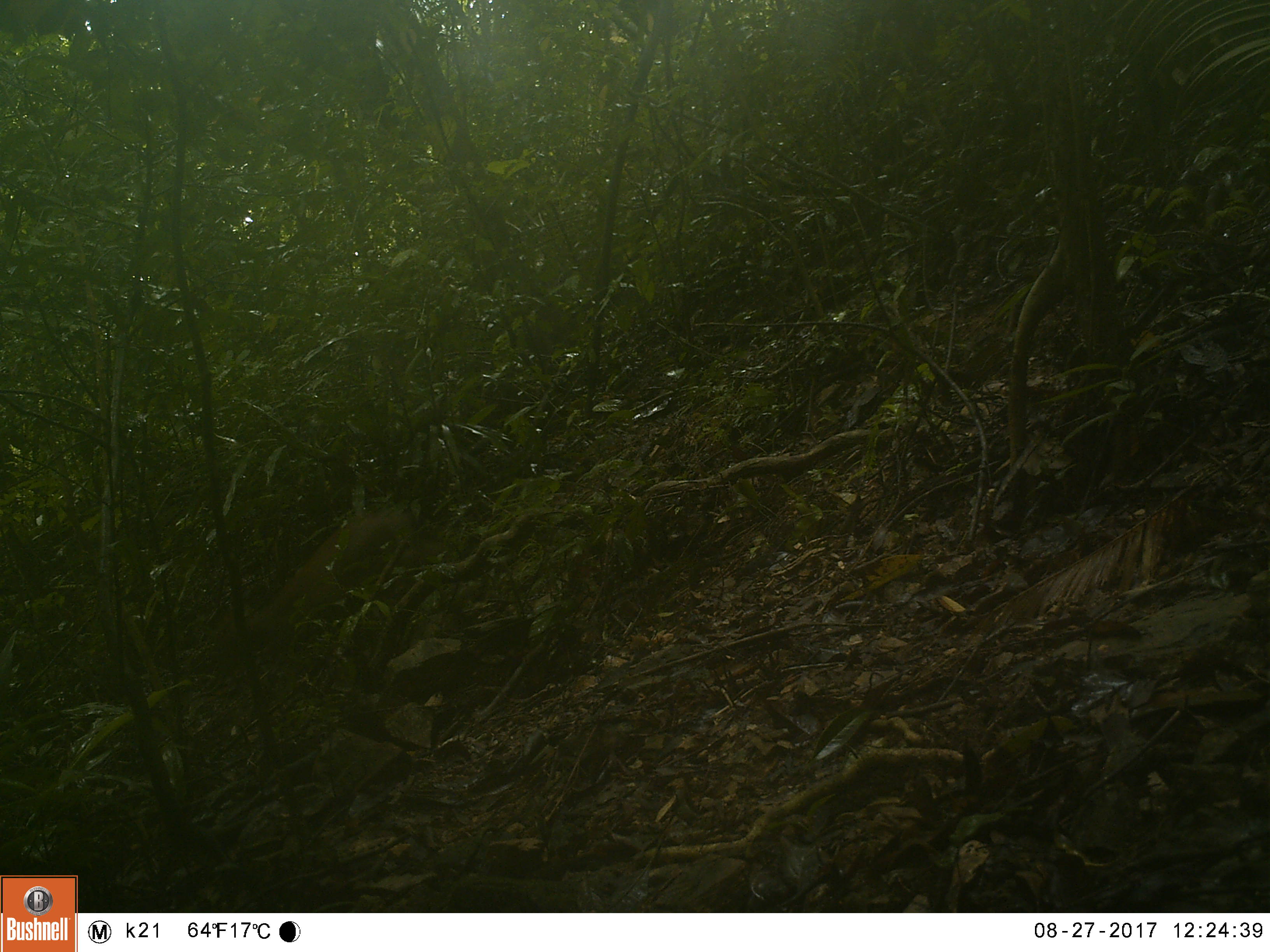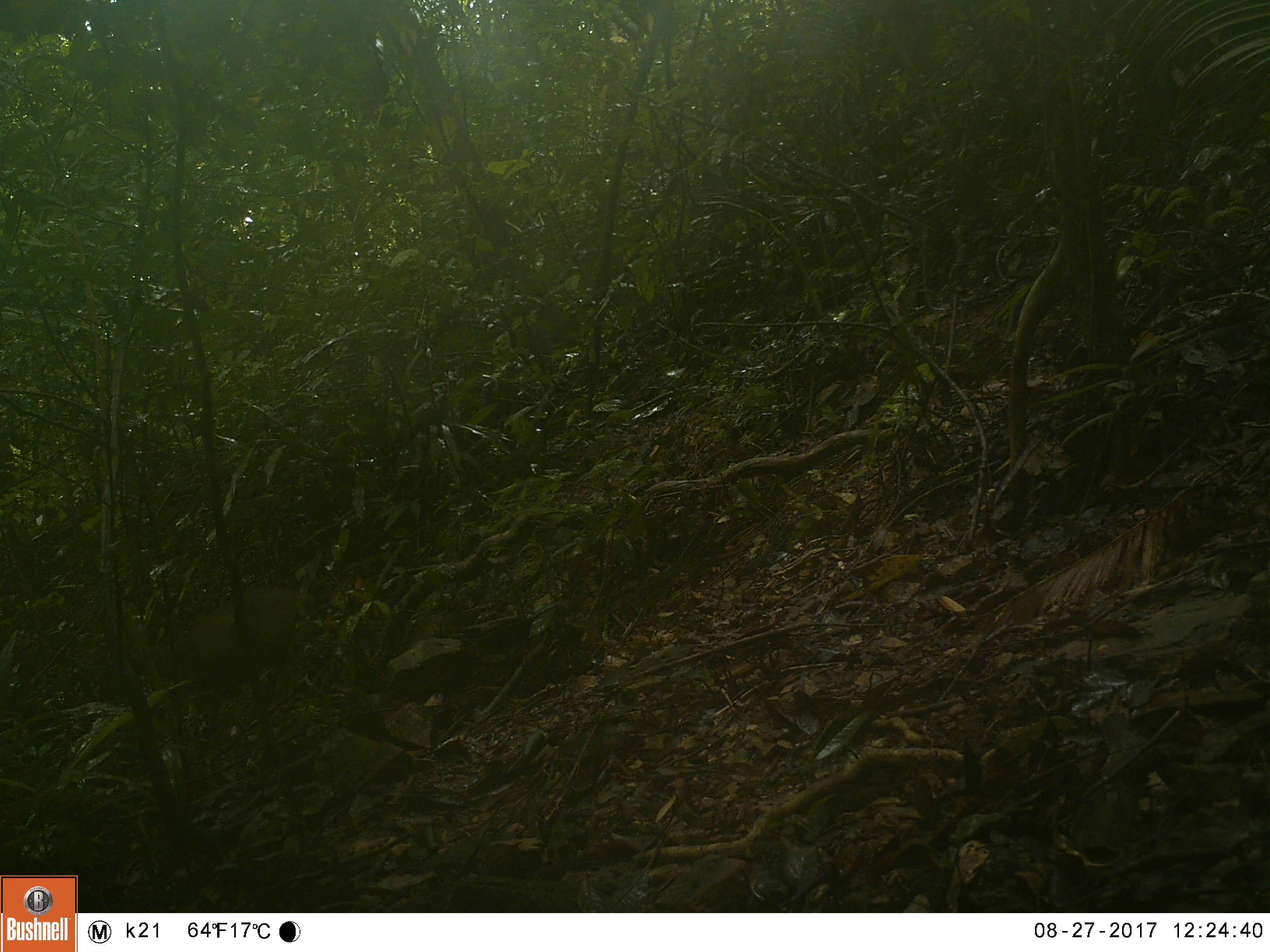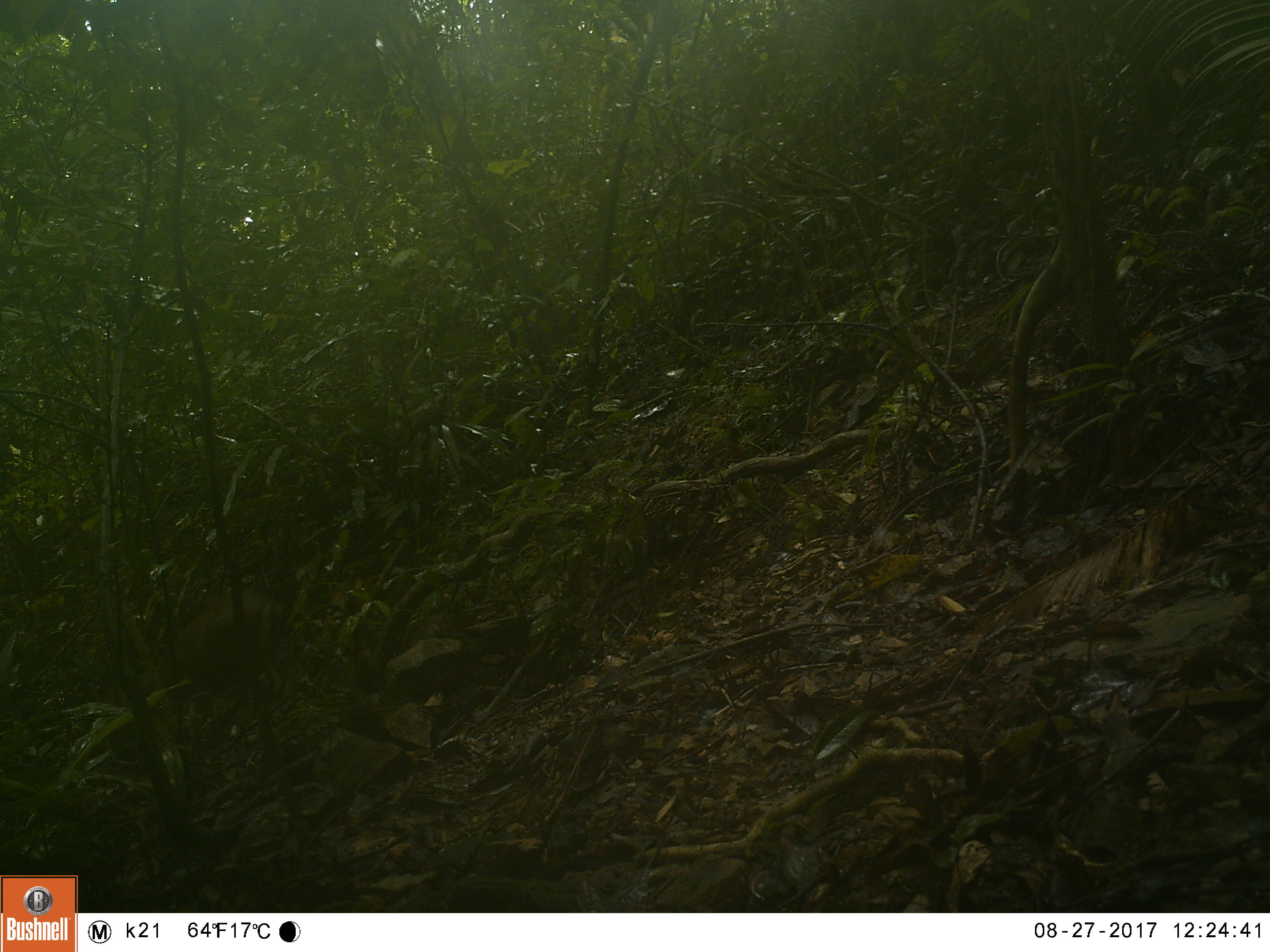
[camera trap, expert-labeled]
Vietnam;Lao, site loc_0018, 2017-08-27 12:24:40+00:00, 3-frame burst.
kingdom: Animalia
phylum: Chordata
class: Mammalia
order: Artiodactyla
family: Cervidae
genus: Muntiacus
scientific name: Muntiacus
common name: muntjacs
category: unidentified muntjac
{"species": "unidentified muntjac (muntjacs) (Muntiacus)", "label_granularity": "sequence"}